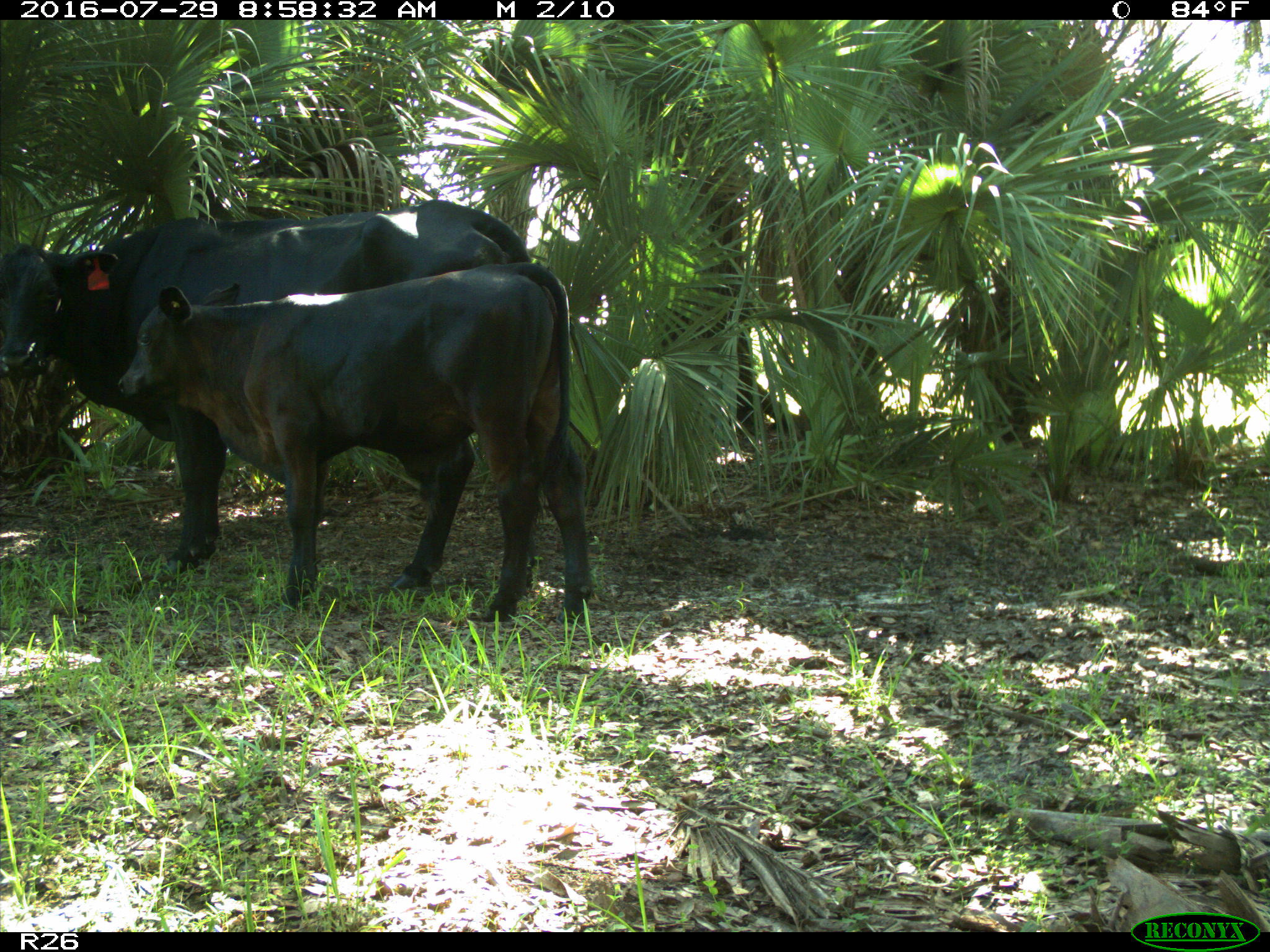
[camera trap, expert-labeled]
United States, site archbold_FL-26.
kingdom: Animalia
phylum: Chordata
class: Mammalia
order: Artiodactyla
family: Bovidae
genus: Bos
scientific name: Bos taurus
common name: domestic cow